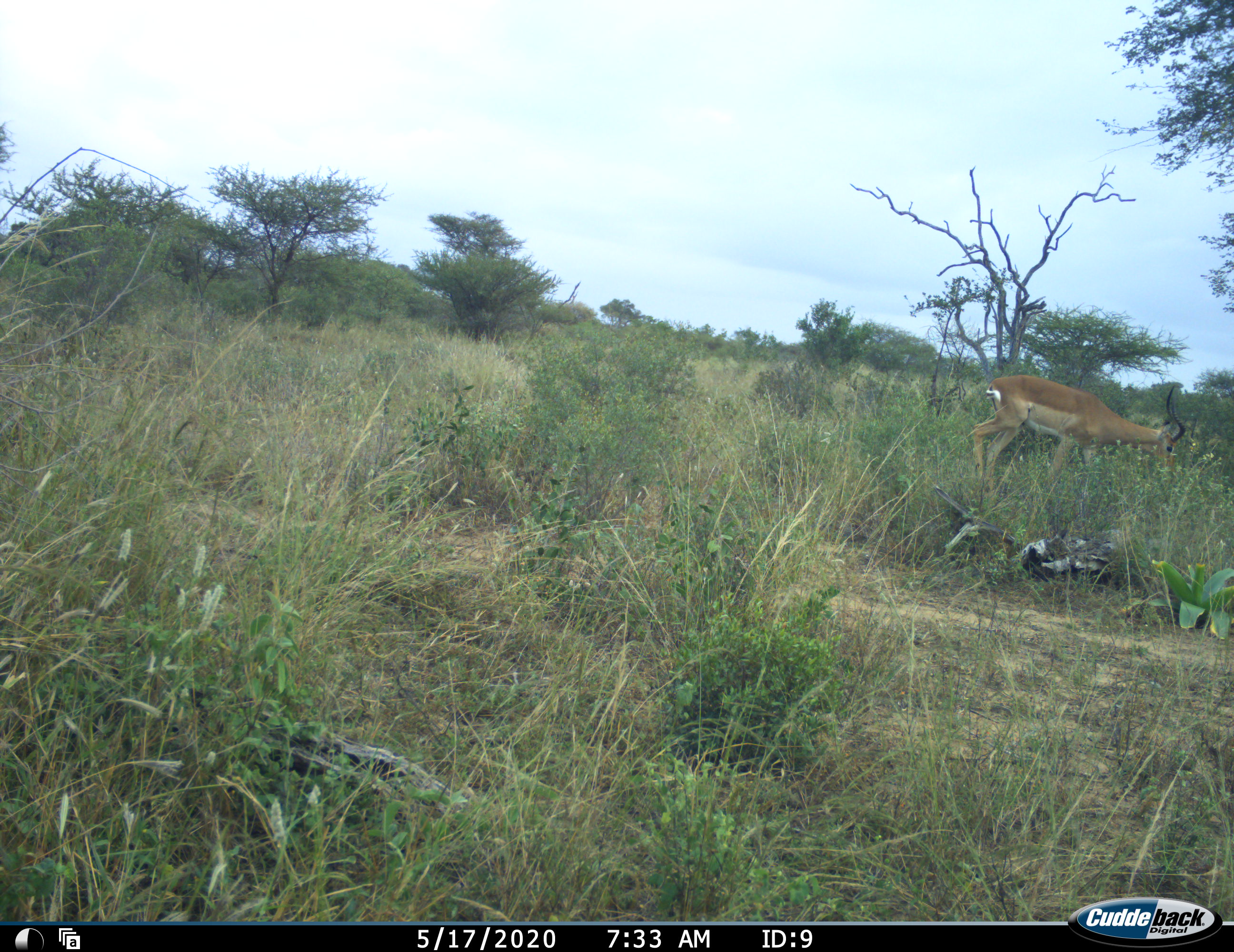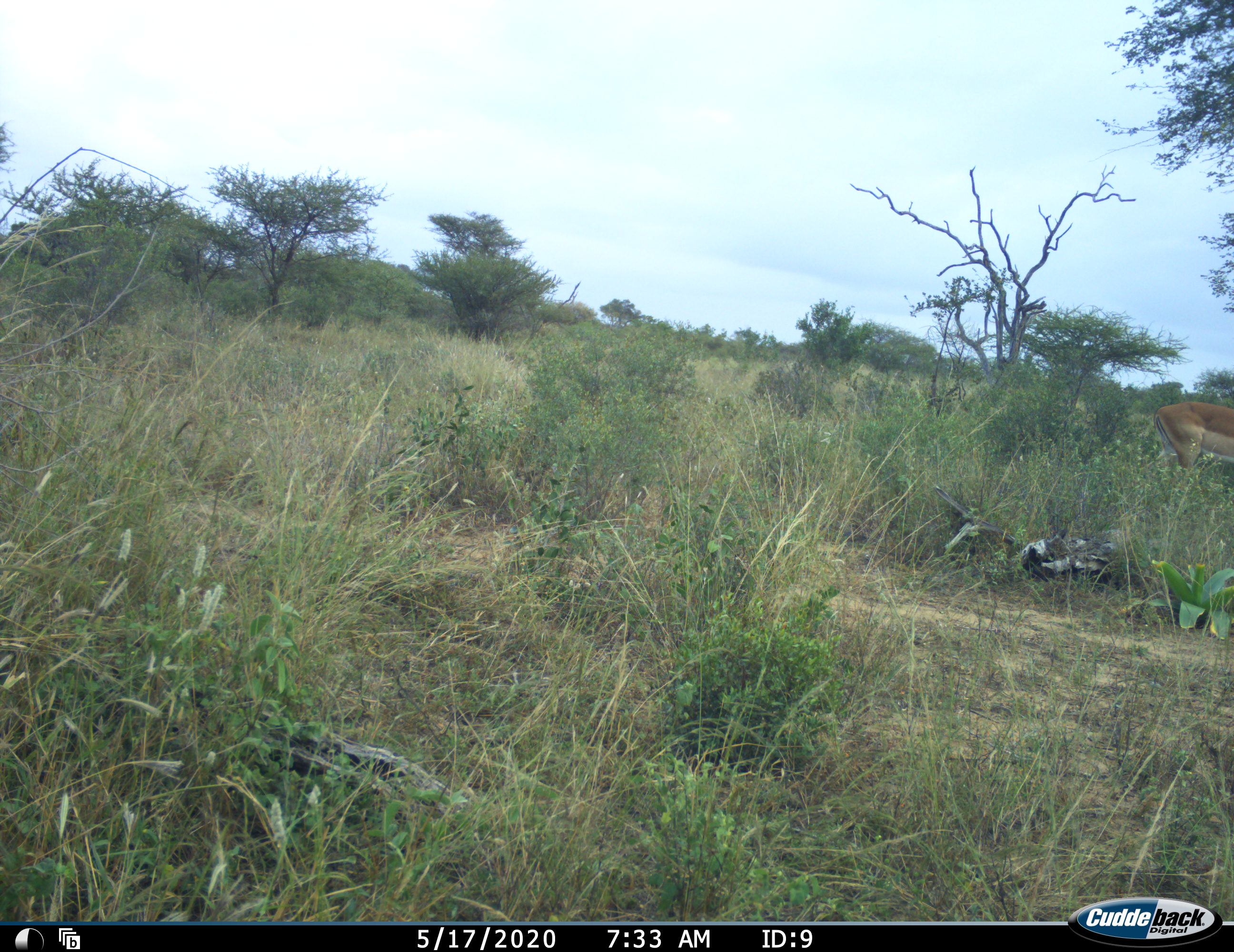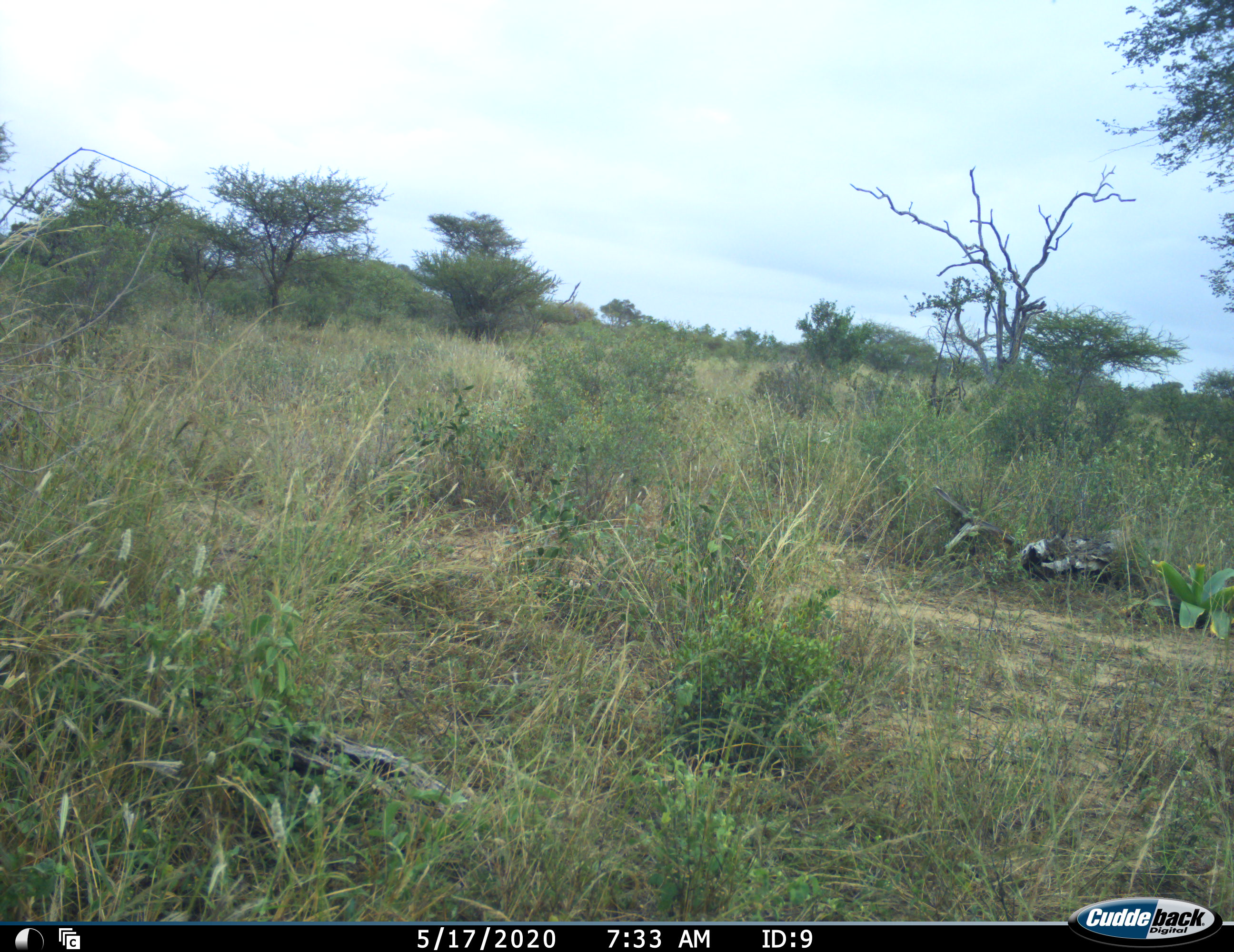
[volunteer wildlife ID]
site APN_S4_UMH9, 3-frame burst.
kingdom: Animalia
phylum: Chordata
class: Mammalia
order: Artiodactyla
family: Bovidae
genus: Aepyceros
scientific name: Aepyceros melampus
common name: impala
Impala (Aepyceros melampus), count 1. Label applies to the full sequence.